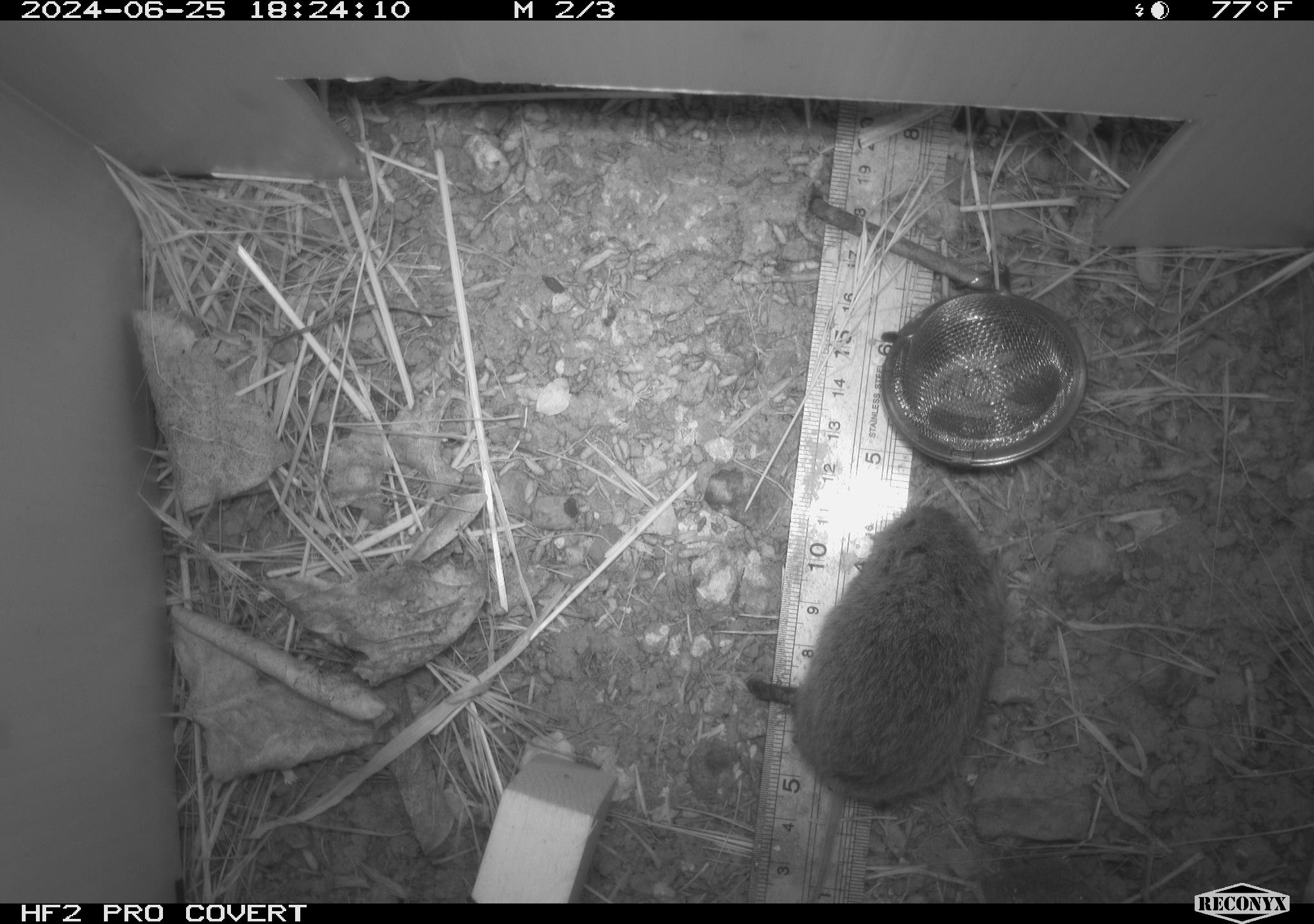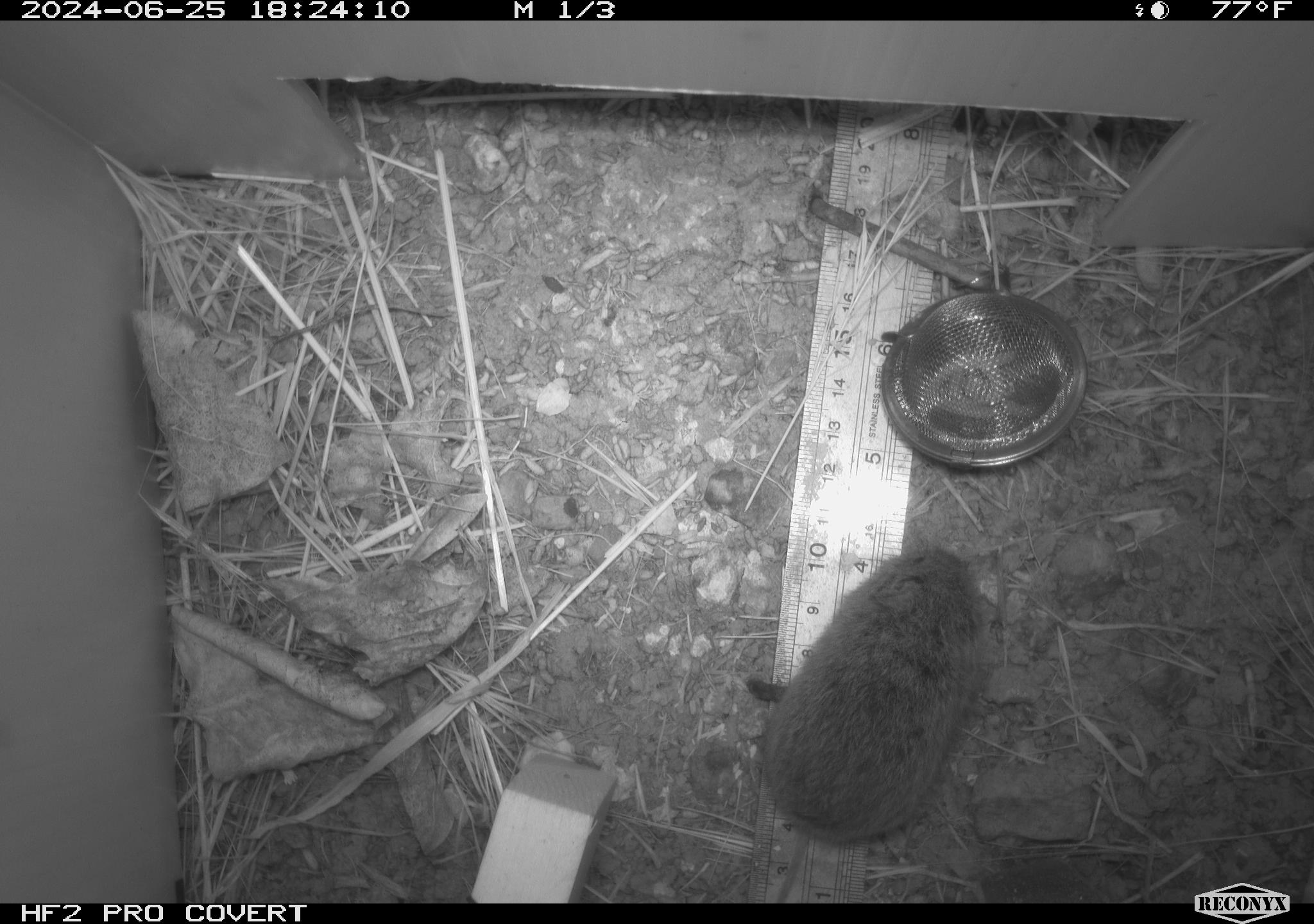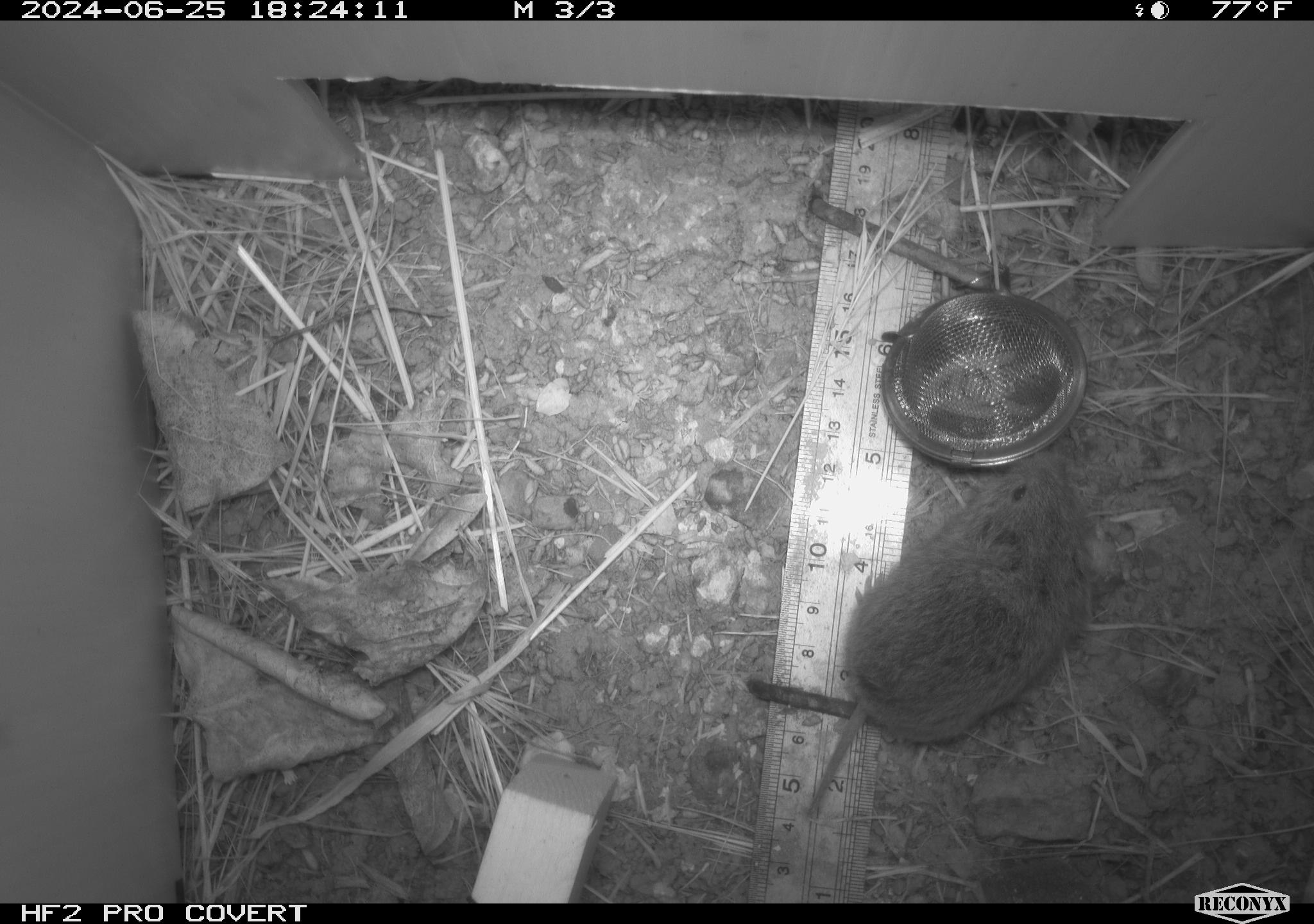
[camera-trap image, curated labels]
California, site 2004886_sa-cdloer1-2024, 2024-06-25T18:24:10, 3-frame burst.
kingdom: Animalia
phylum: Chordata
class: Mammalia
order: Rodentia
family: Cricetidae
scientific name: Arvicolinae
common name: voles, lemmings, and muskrats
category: arvicolinae subfamily